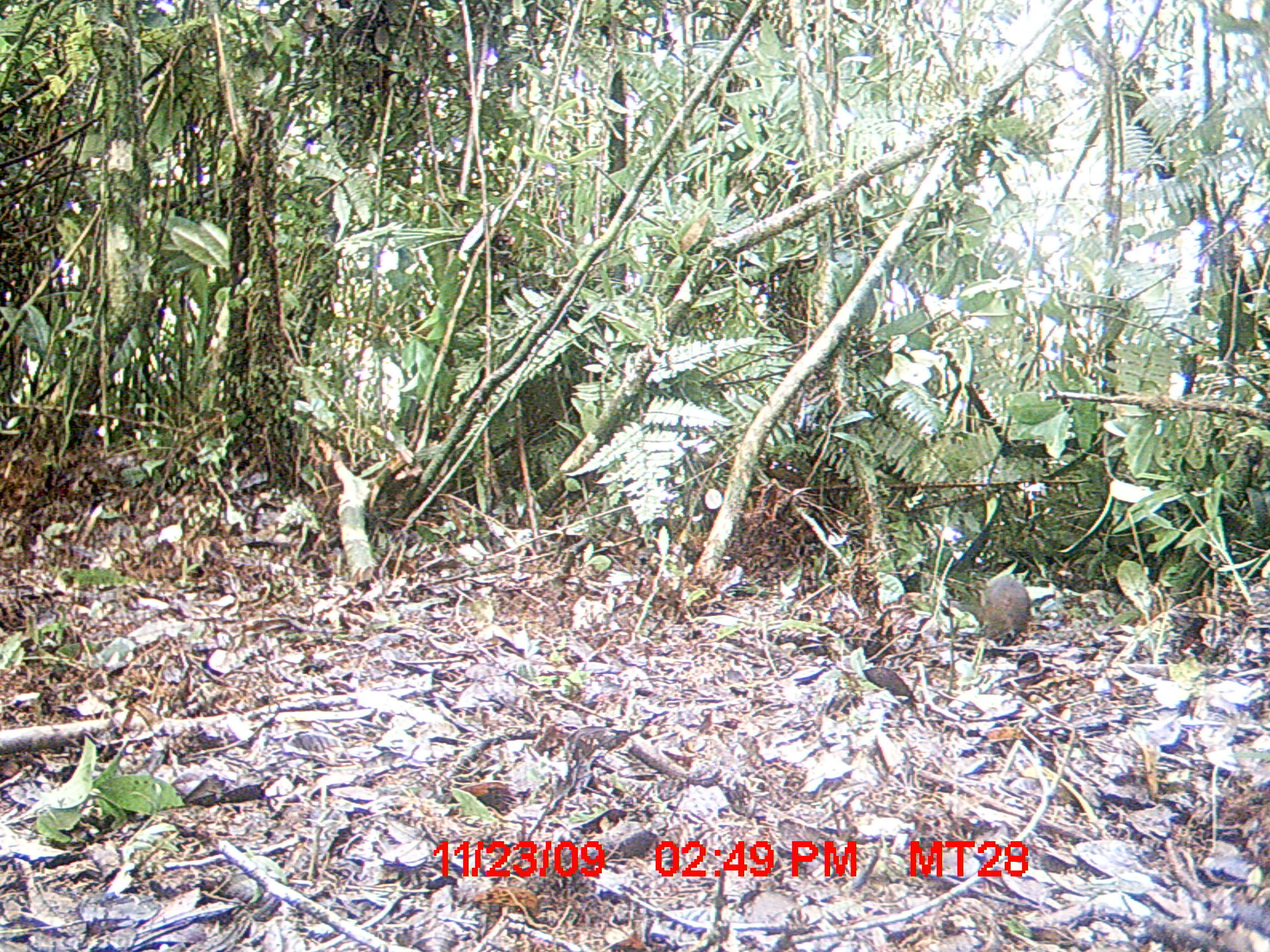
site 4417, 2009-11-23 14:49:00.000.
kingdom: Animalia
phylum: Chordata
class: Mammalia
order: Rodentia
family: Nesomyidae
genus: Hypogeomys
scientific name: Hypogeomys antimena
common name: malagasy giant rat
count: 1